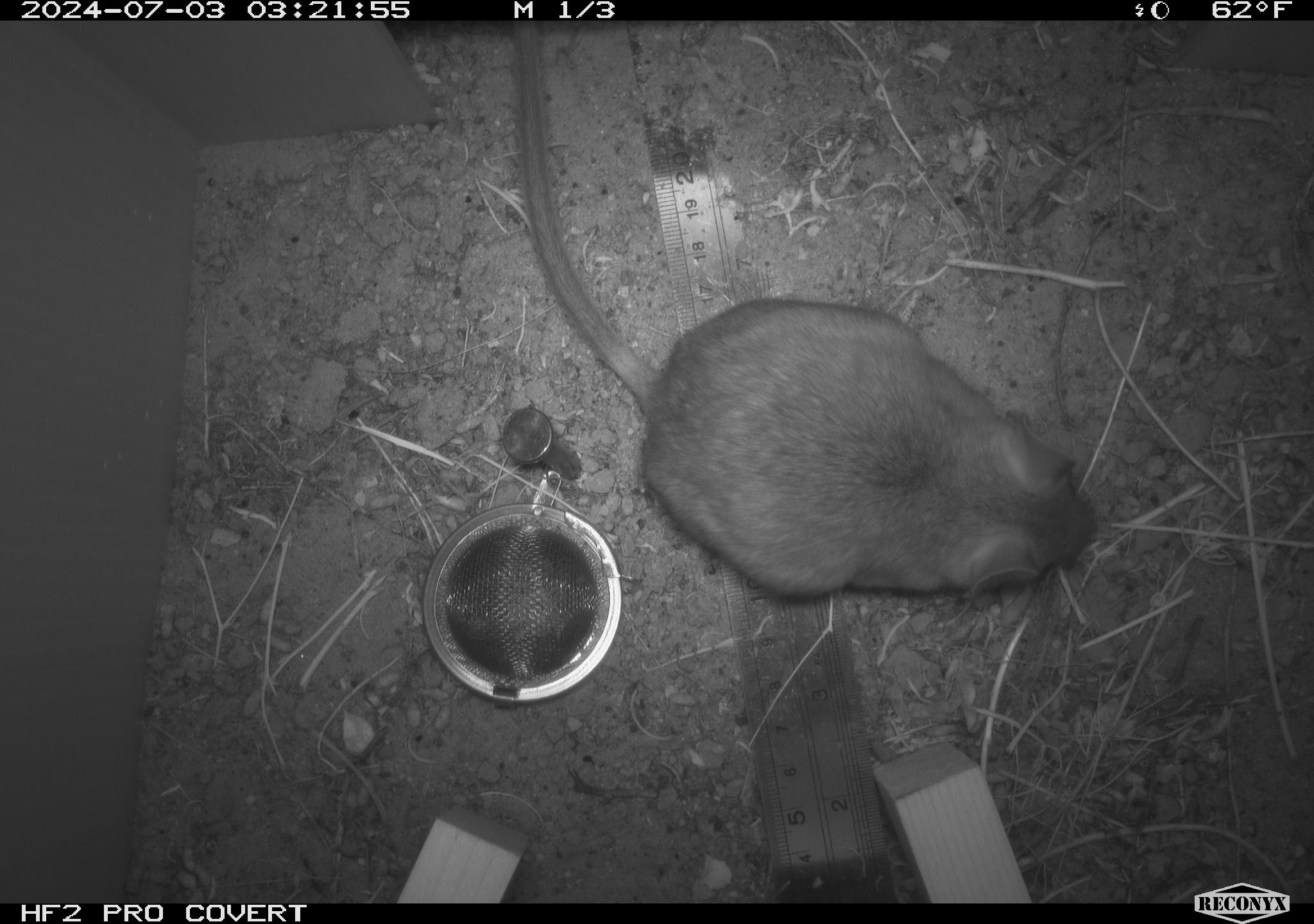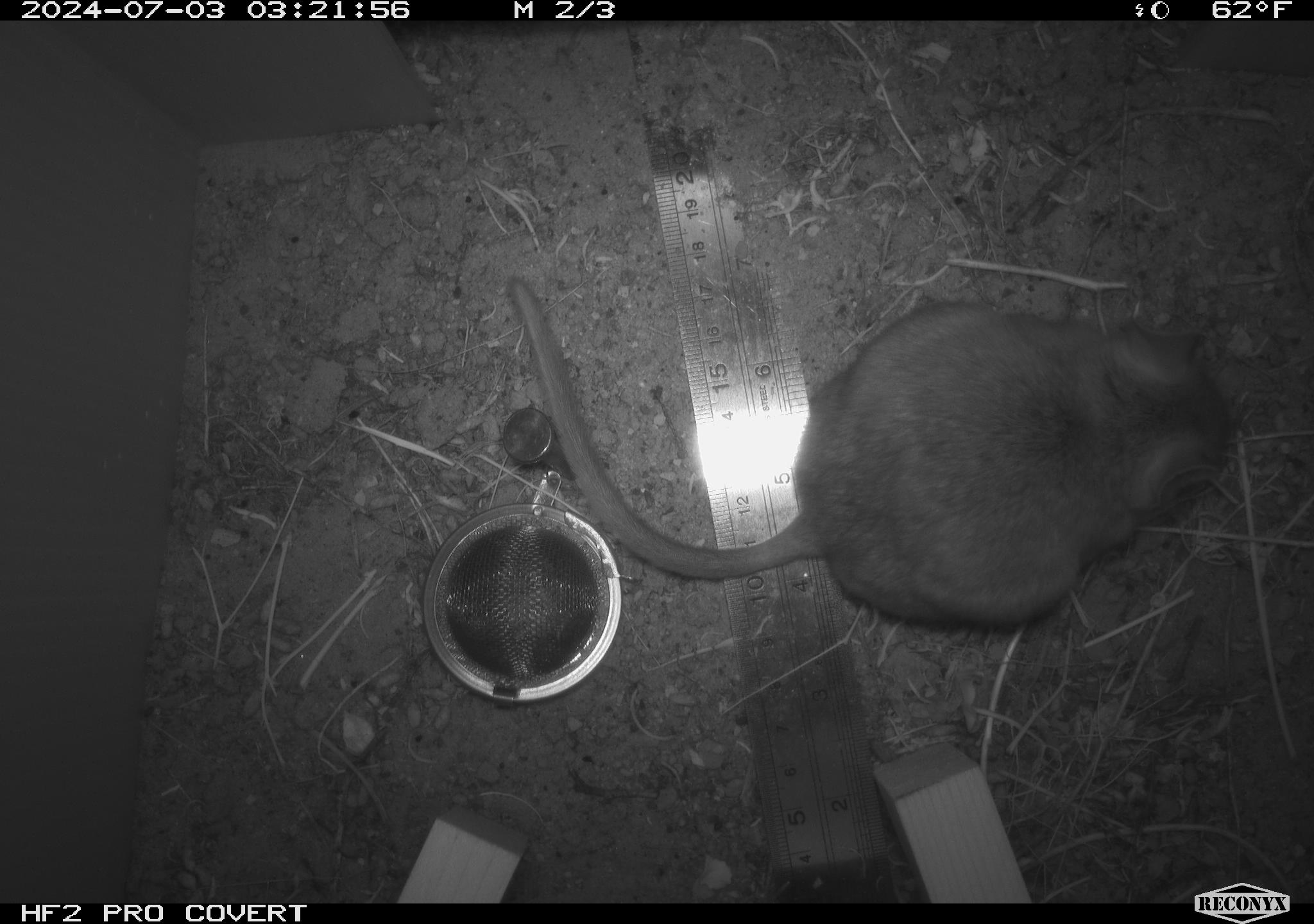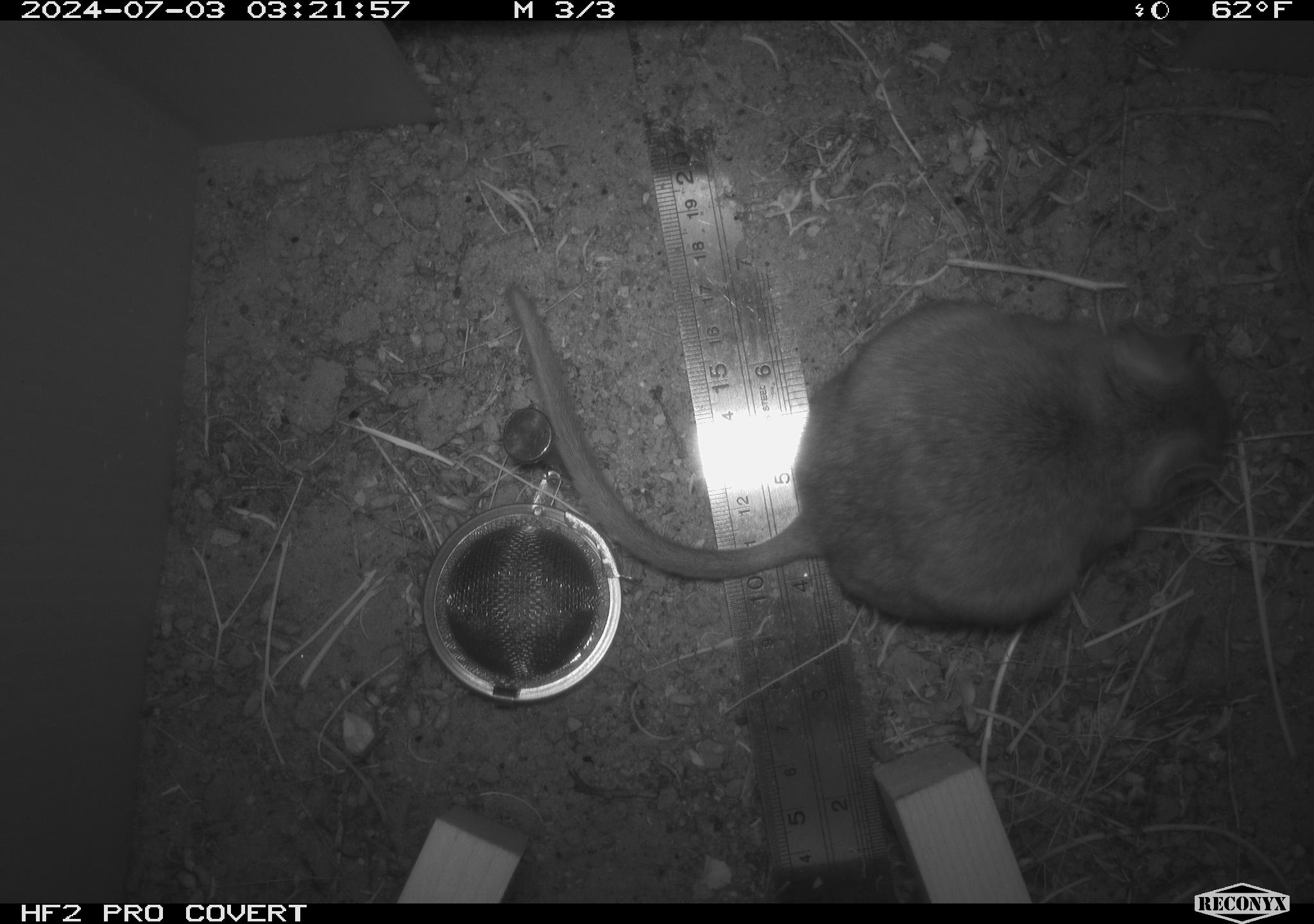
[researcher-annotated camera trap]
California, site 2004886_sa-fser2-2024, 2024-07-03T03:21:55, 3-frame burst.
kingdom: Animalia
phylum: Chordata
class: Mammalia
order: Rodentia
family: Cricetidae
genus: Neotoma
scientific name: Neotoma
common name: pack rat or woodrat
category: neotoma species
Neotoma species (pack rat or woodrat) (Neotoma).